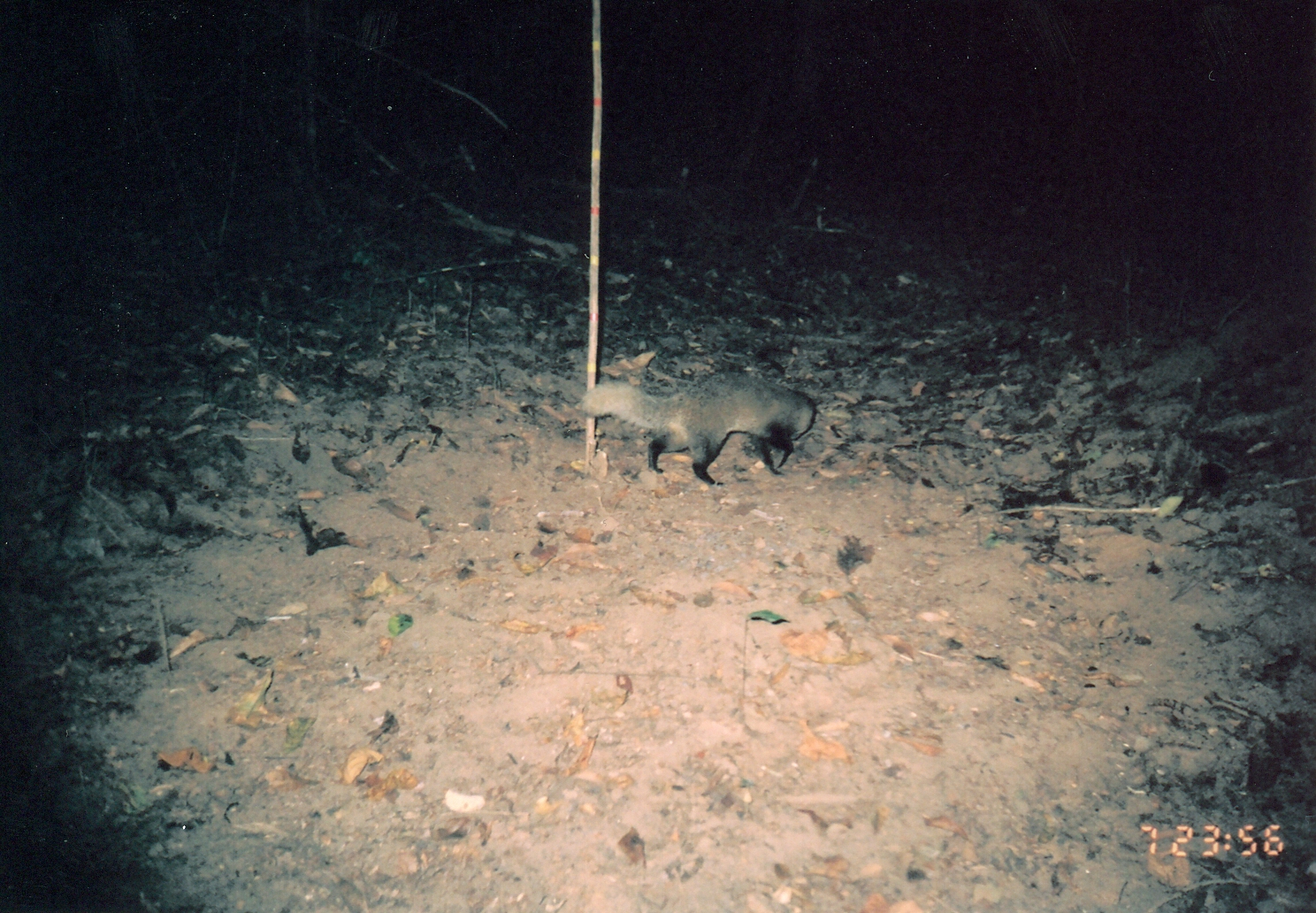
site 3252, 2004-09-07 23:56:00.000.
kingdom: Animalia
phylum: Chordata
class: Mammalia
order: Carnivora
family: Herpestidae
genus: Bdeogale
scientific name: Bdeogale jacksoni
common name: jackson's mongoose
Bdeogale jacksoni (jackson's mongoose), count 1.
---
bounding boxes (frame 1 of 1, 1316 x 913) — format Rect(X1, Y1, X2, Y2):
bdeogale jacksoni: Rect(577, 374, 814, 486)